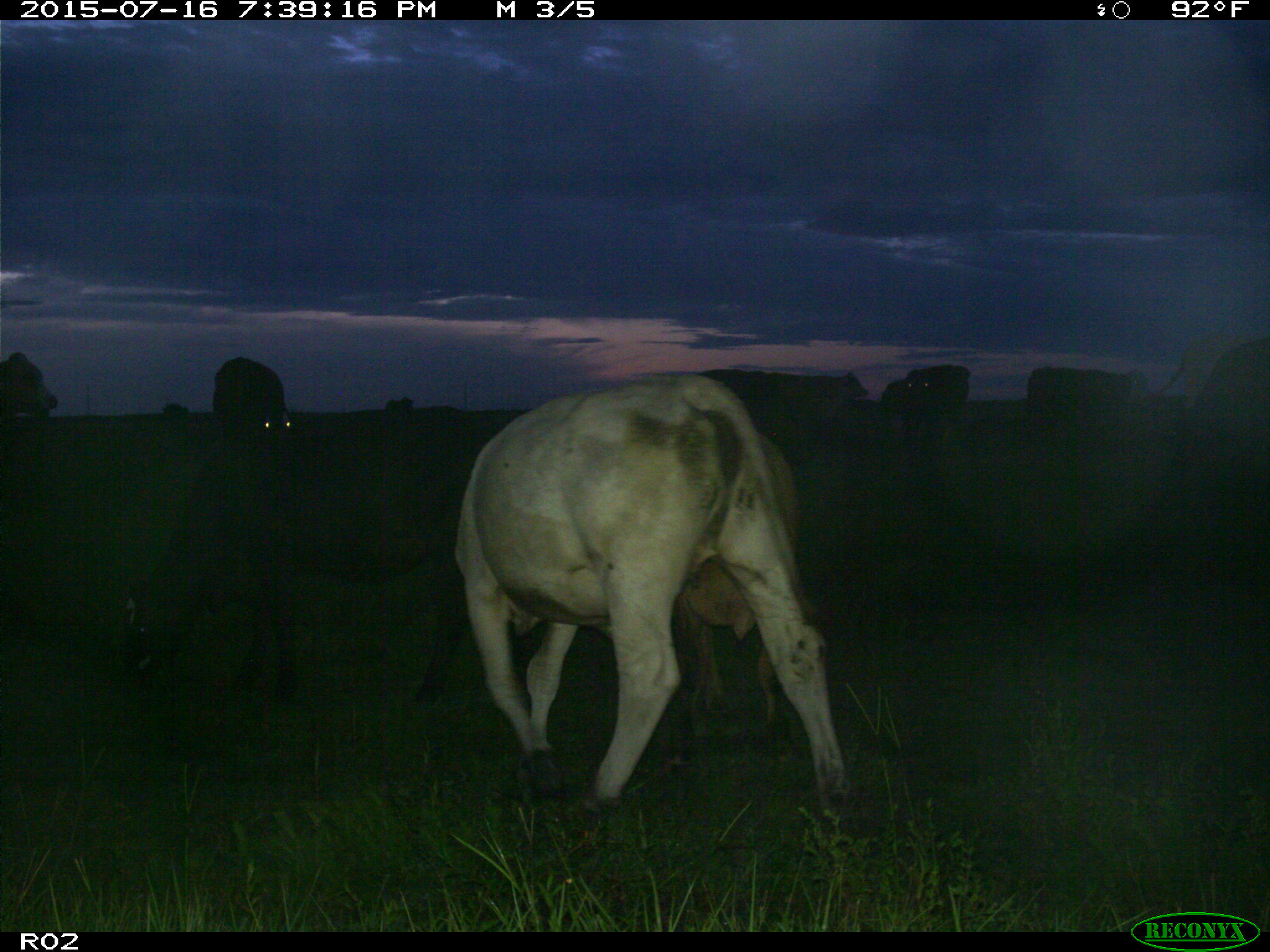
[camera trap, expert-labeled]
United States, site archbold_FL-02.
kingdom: Animalia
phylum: Chordata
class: Mammalia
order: Artiodactyla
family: Bovidae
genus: Bos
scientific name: Bos taurus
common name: domestic cow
Bos taurus (domestic cow).